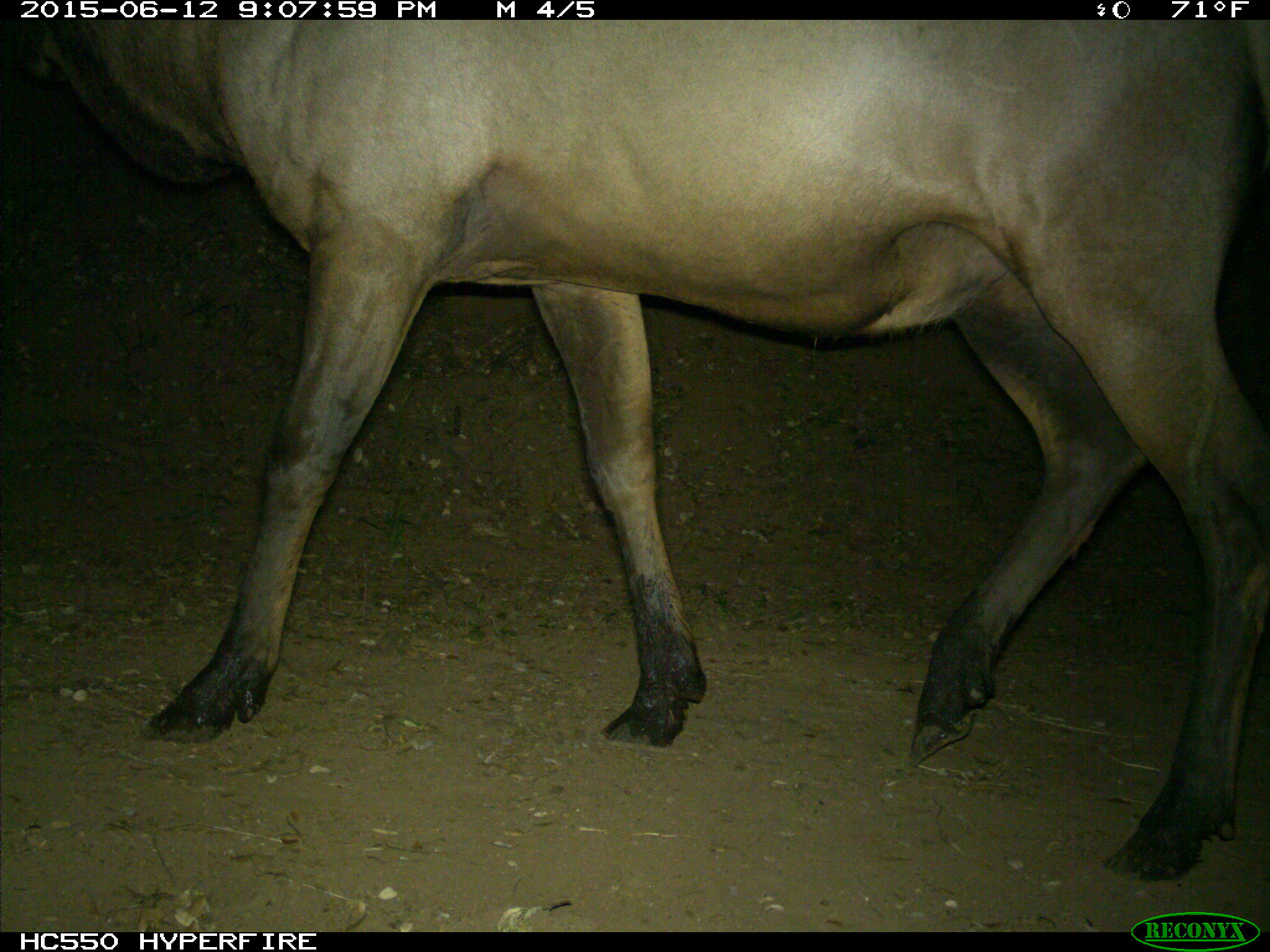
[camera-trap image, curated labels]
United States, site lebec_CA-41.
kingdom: Animalia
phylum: Chordata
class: Mammalia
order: Artiodactyla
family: Cervidae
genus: Cervus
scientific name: Cervus canadensis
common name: elk